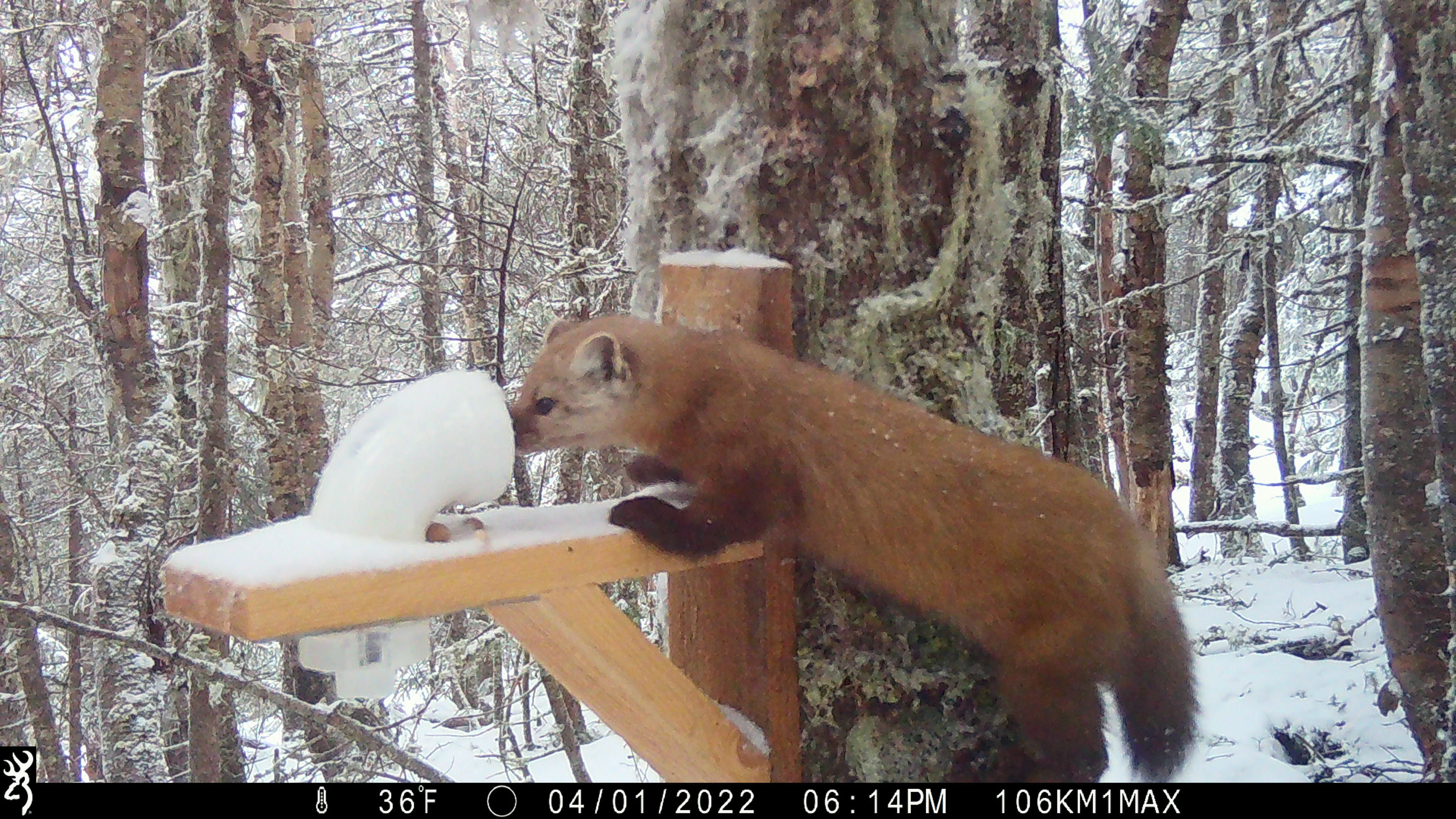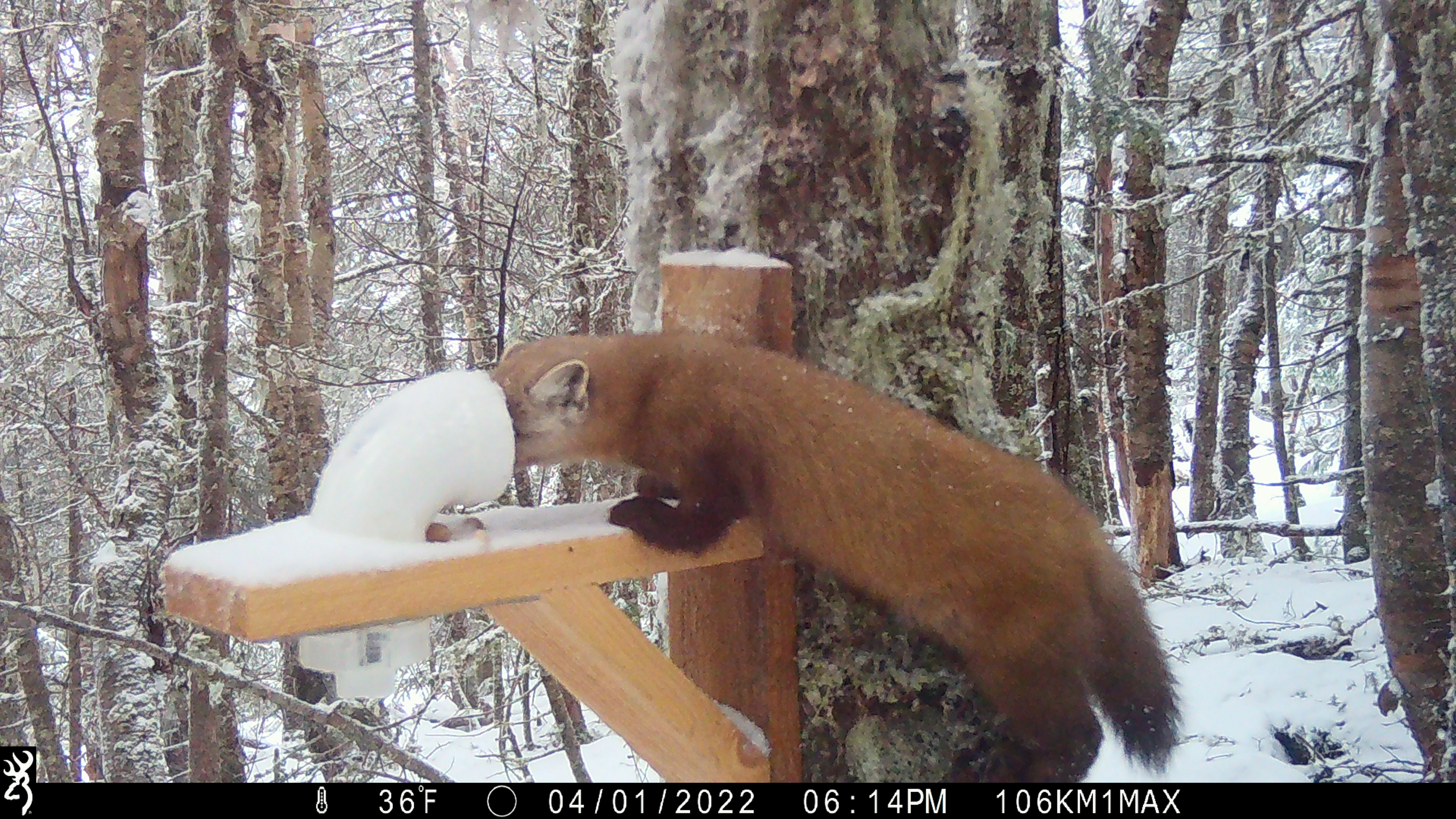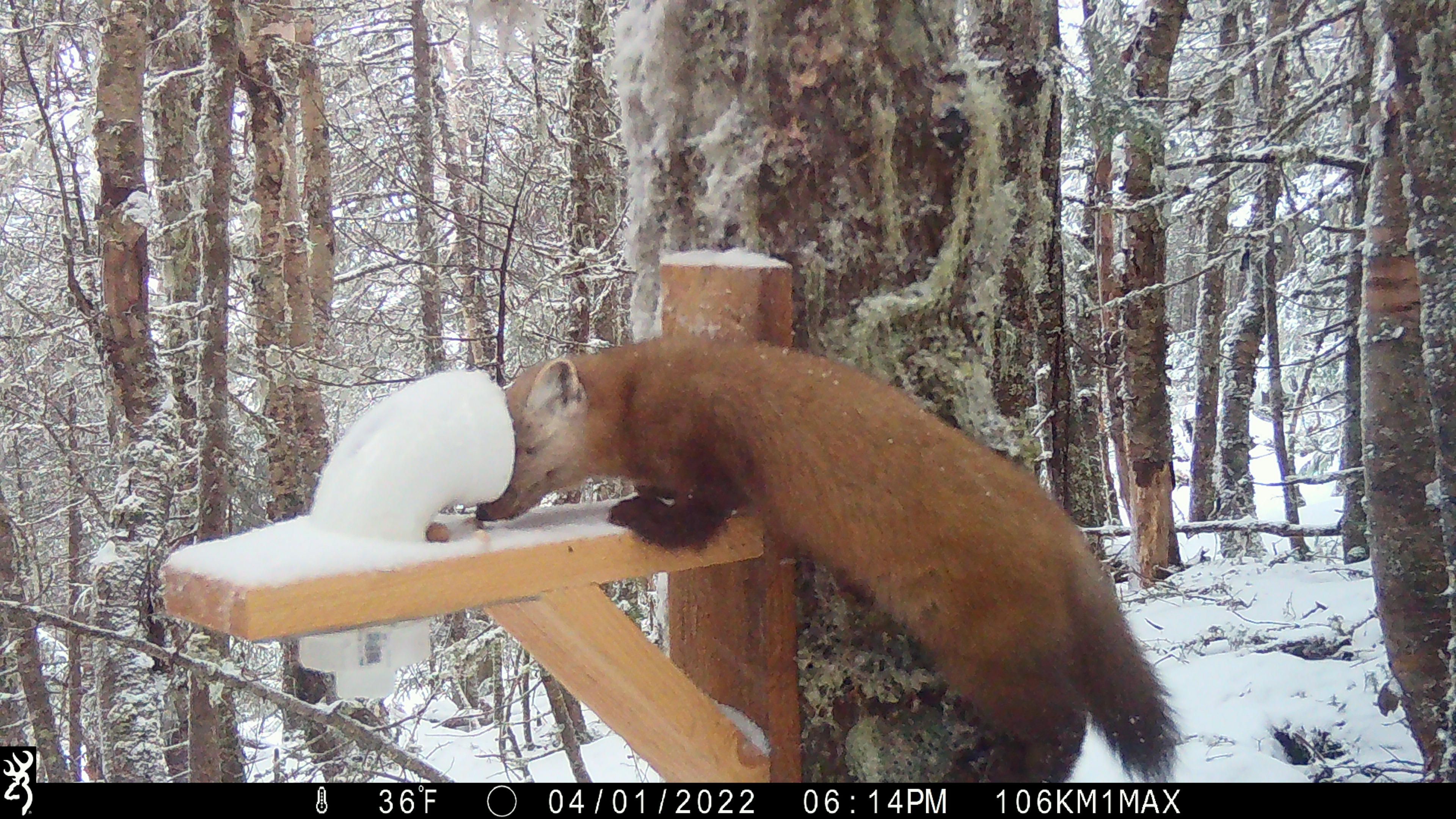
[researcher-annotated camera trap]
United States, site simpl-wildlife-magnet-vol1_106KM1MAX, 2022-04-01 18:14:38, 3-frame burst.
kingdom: Animalia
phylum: Chordata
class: Mammalia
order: Carnivora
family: Mustelidae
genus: Martes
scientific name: Martes americana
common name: american marten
American marten (Martes americana).